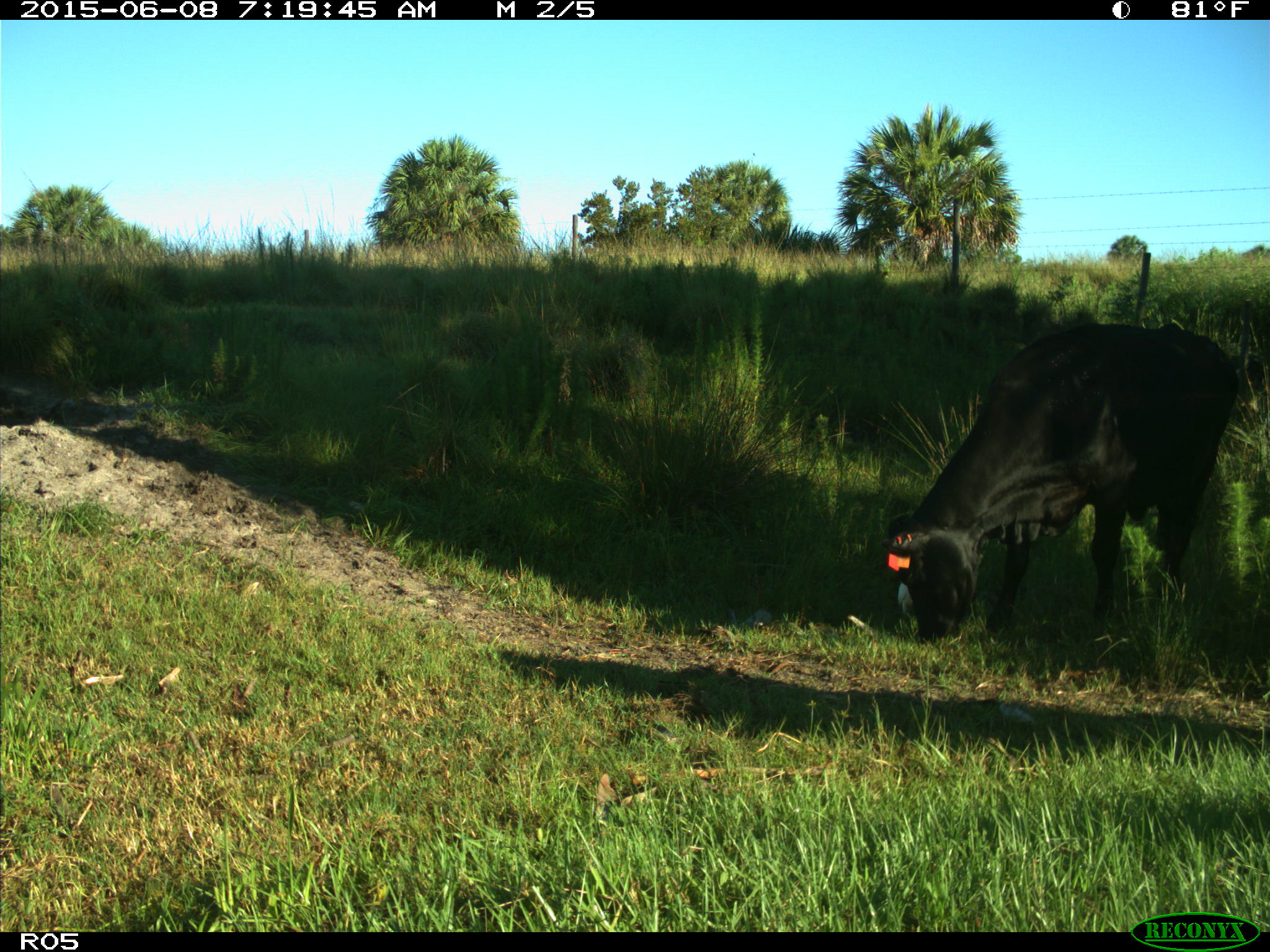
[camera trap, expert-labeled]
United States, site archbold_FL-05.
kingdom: Animalia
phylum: Chordata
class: Mammalia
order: Artiodactyla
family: Bovidae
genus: Bos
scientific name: Bos taurus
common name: domestic cow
Bos taurus (domestic cow).